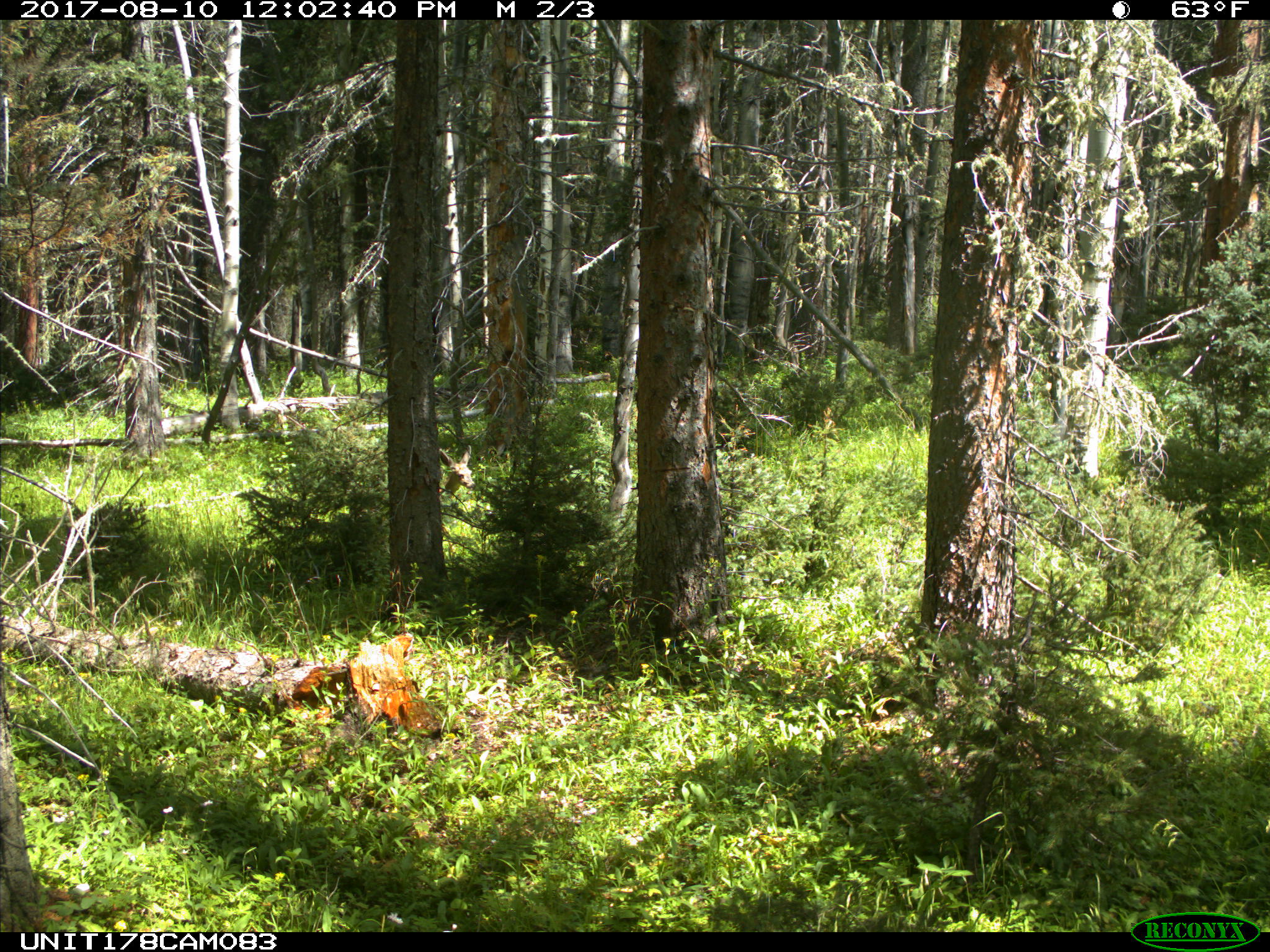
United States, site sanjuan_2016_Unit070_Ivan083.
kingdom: Animalia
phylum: Chordata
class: Mammalia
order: Artiodactyla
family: Cervidae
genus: Odocoileus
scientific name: Odocoileus hemionus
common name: mule deer